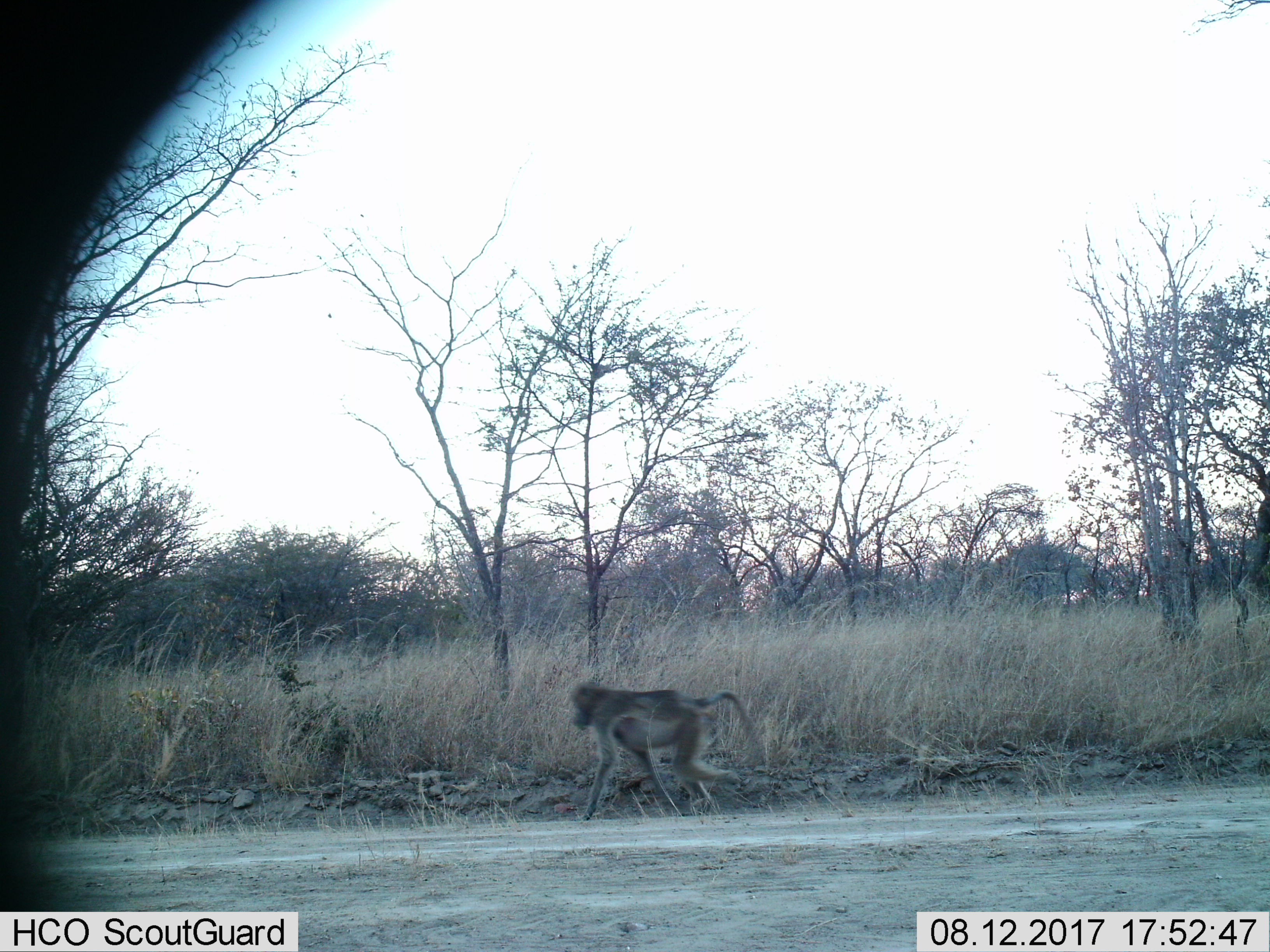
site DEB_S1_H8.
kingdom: Animalia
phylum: Chordata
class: Mammalia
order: Primates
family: Cercopithecidae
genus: Papio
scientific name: Papio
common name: baboon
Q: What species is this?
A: Baboon (Papio).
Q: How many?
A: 1.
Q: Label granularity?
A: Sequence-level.